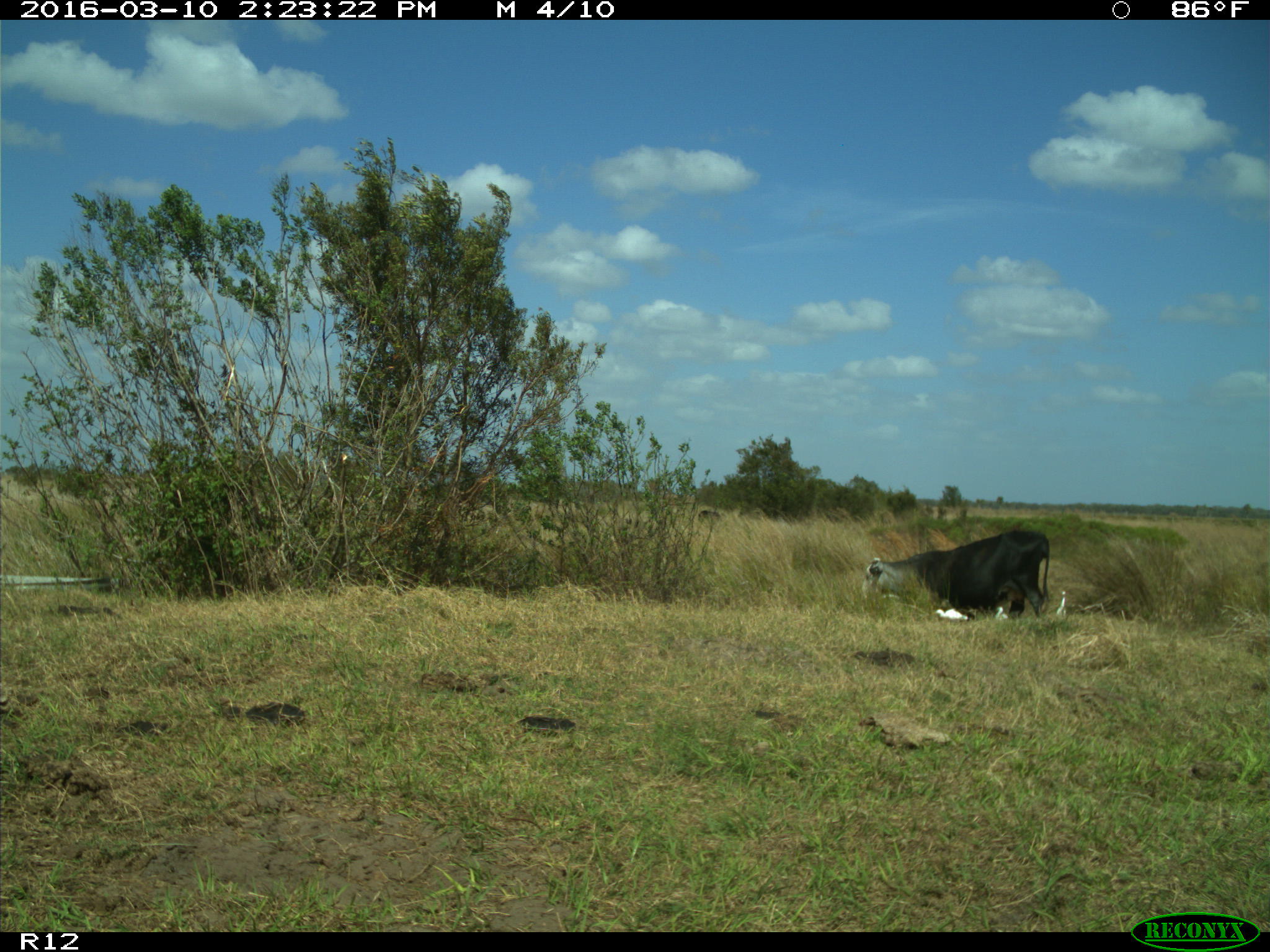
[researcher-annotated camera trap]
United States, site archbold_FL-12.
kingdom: Animalia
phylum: Chordata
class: Mammalia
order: Artiodactyla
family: Bovidae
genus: Bos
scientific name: Bos taurus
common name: domestic cow